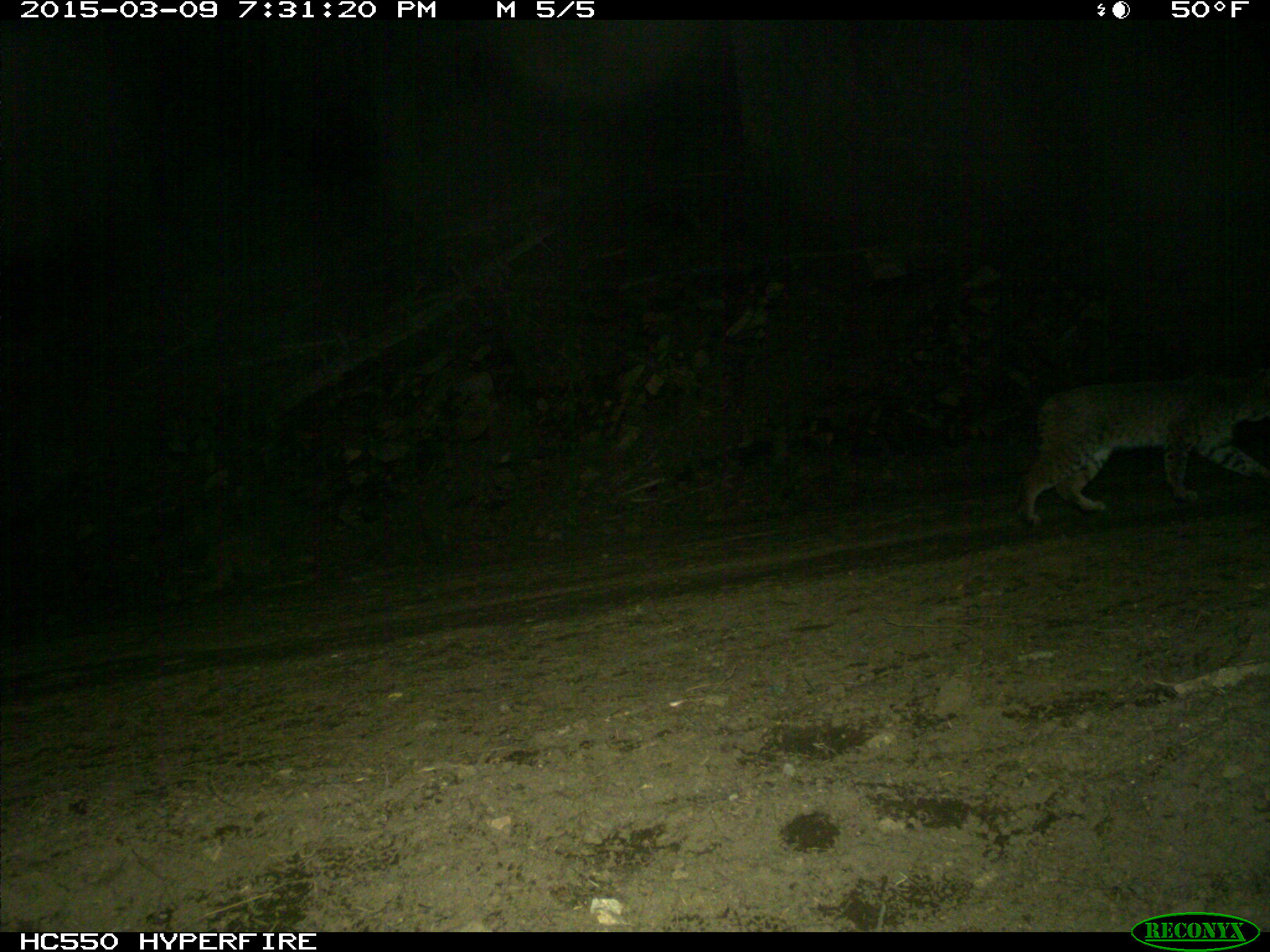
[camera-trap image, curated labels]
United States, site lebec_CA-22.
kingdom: Animalia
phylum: Chordata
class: Mammalia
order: Carnivora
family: Felidae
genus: Lynx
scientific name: Lynx rufus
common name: bobcat